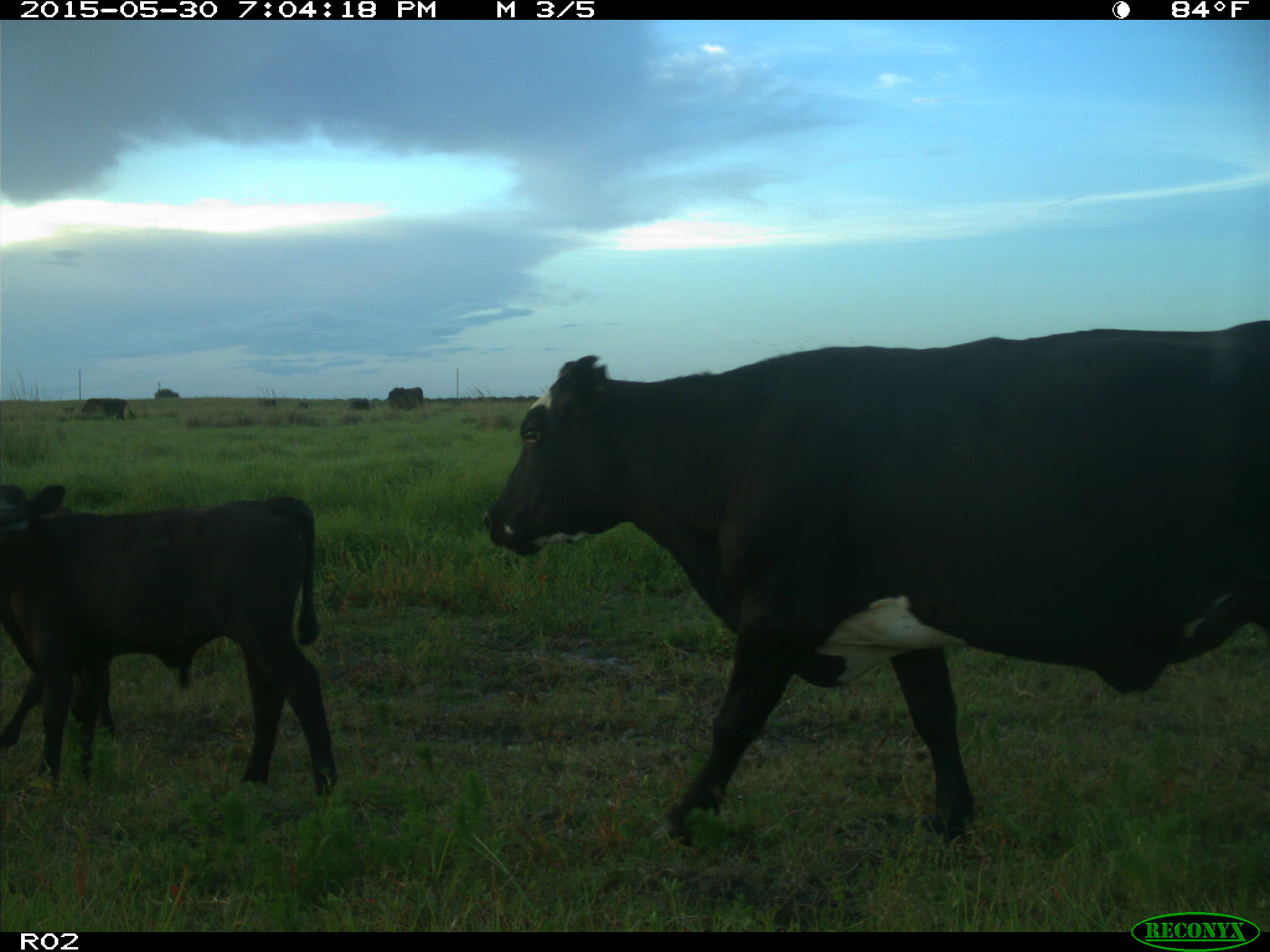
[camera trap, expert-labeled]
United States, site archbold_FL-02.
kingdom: Animalia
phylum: Chordata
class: Mammalia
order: Artiodactyla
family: Bovidae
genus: Bos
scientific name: Bos taurus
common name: domestic cow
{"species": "Bos taurus (domestic cow)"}